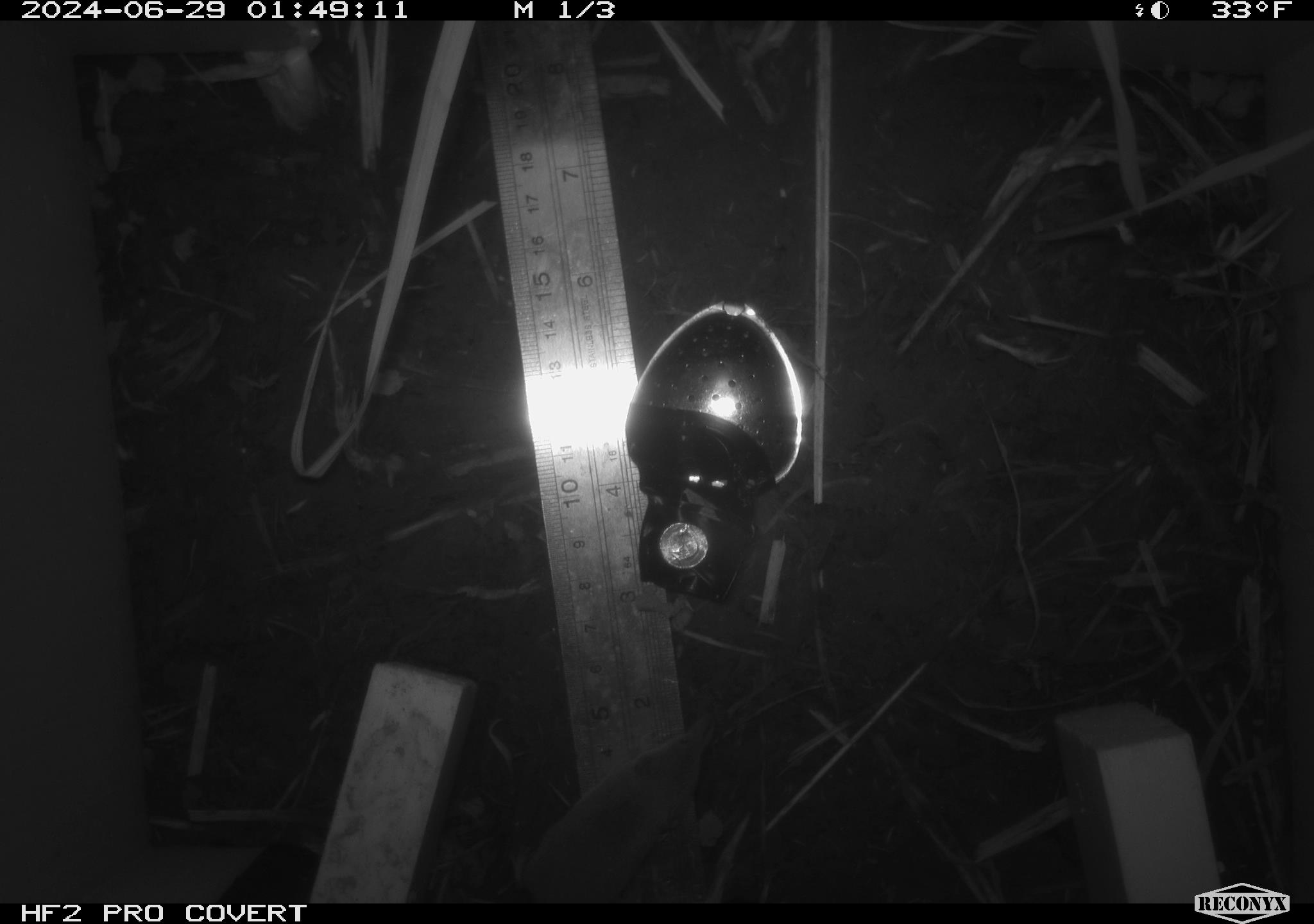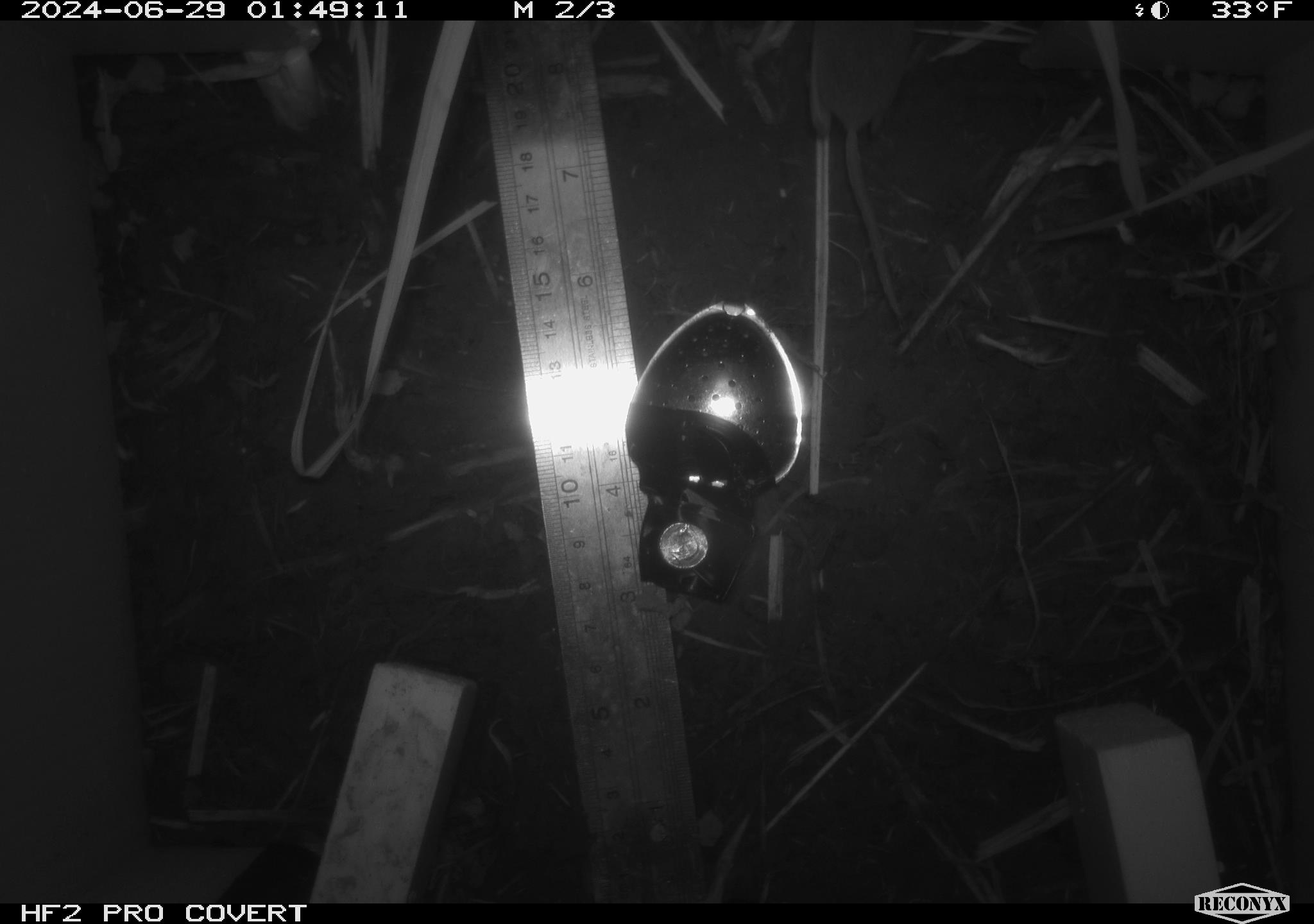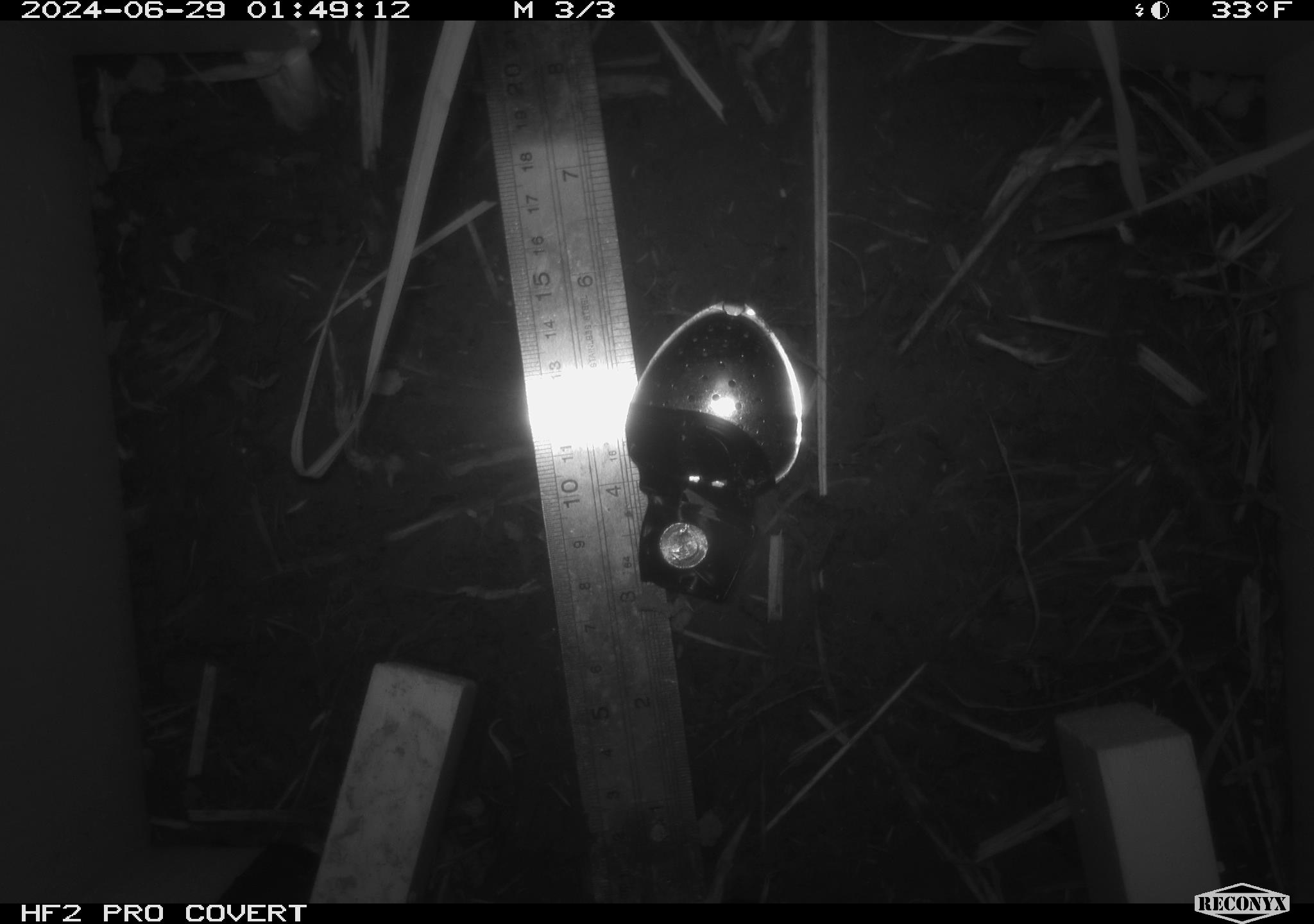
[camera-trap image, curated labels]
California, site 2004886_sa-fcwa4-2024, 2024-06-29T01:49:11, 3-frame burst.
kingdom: Animalia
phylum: Chordata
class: Mammalia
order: Eulipotyphla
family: Soricidae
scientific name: Soricidae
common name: shrews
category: soricidae family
Soricidae family (shrews) (Soricidae).